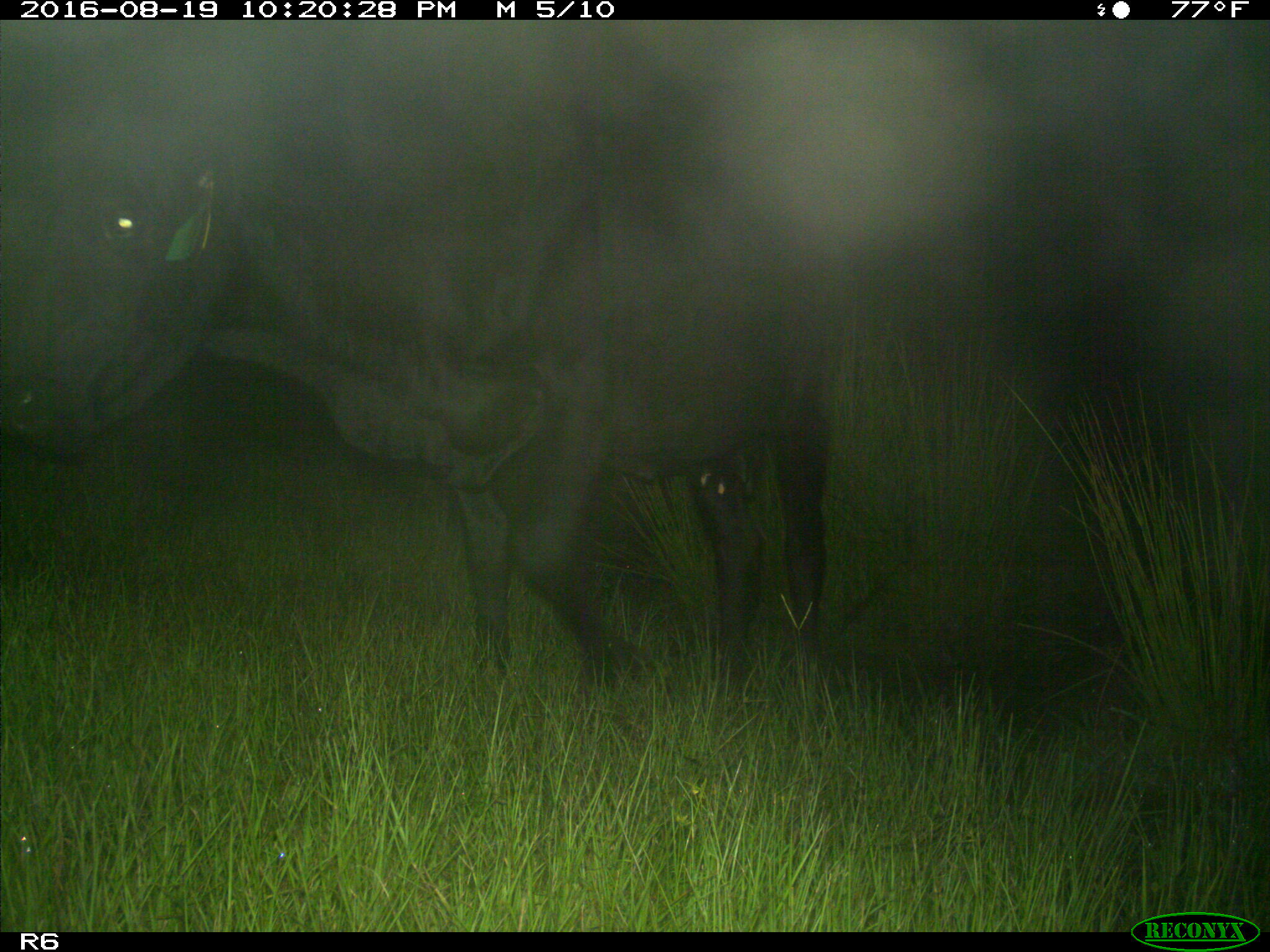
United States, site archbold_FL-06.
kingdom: Animalia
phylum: Chordata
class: Mammalia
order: Artiodactyla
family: Bovidae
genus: Bos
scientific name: Bos taurus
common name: domestic cow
Bos taurus (domestic cow).